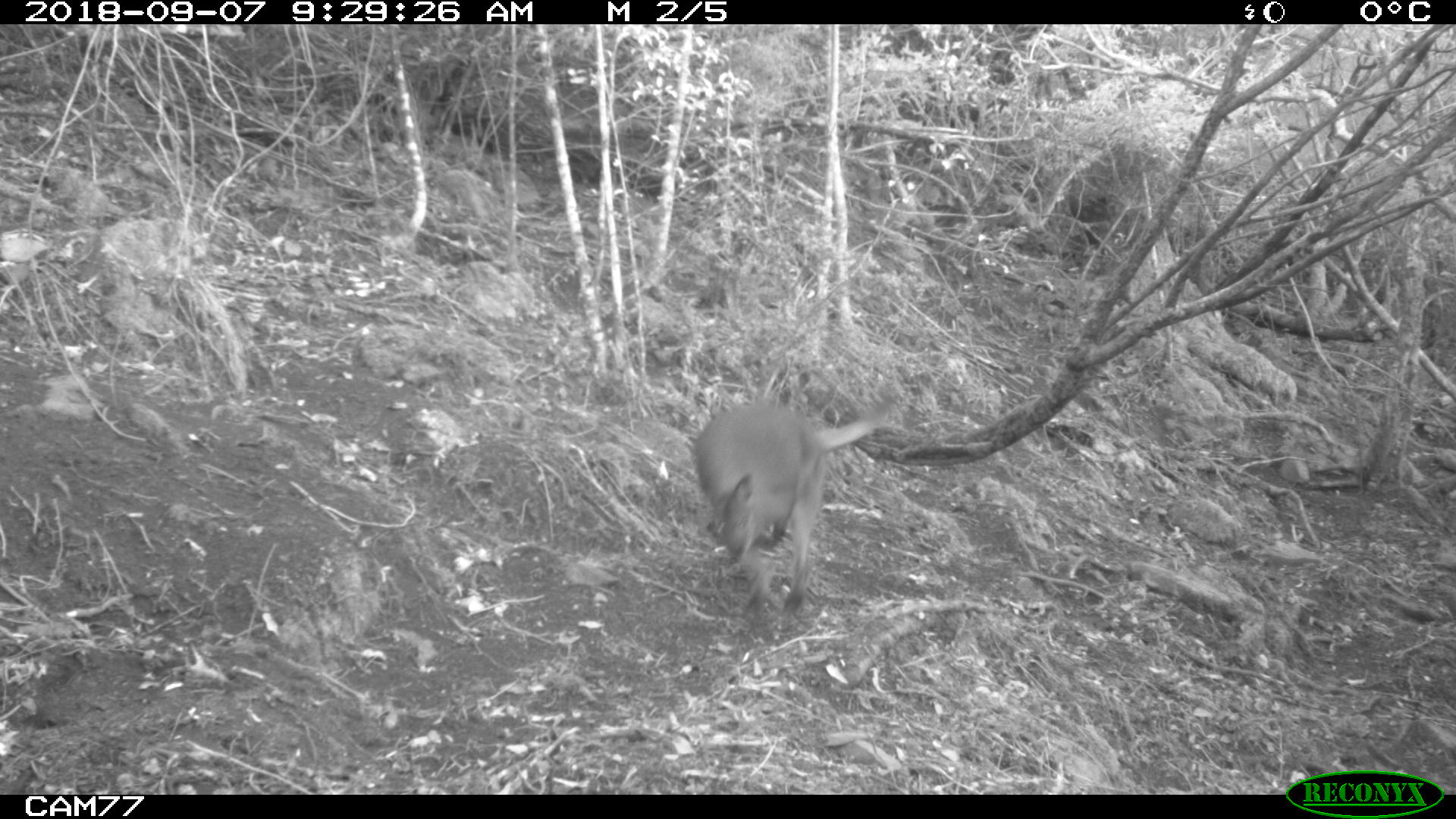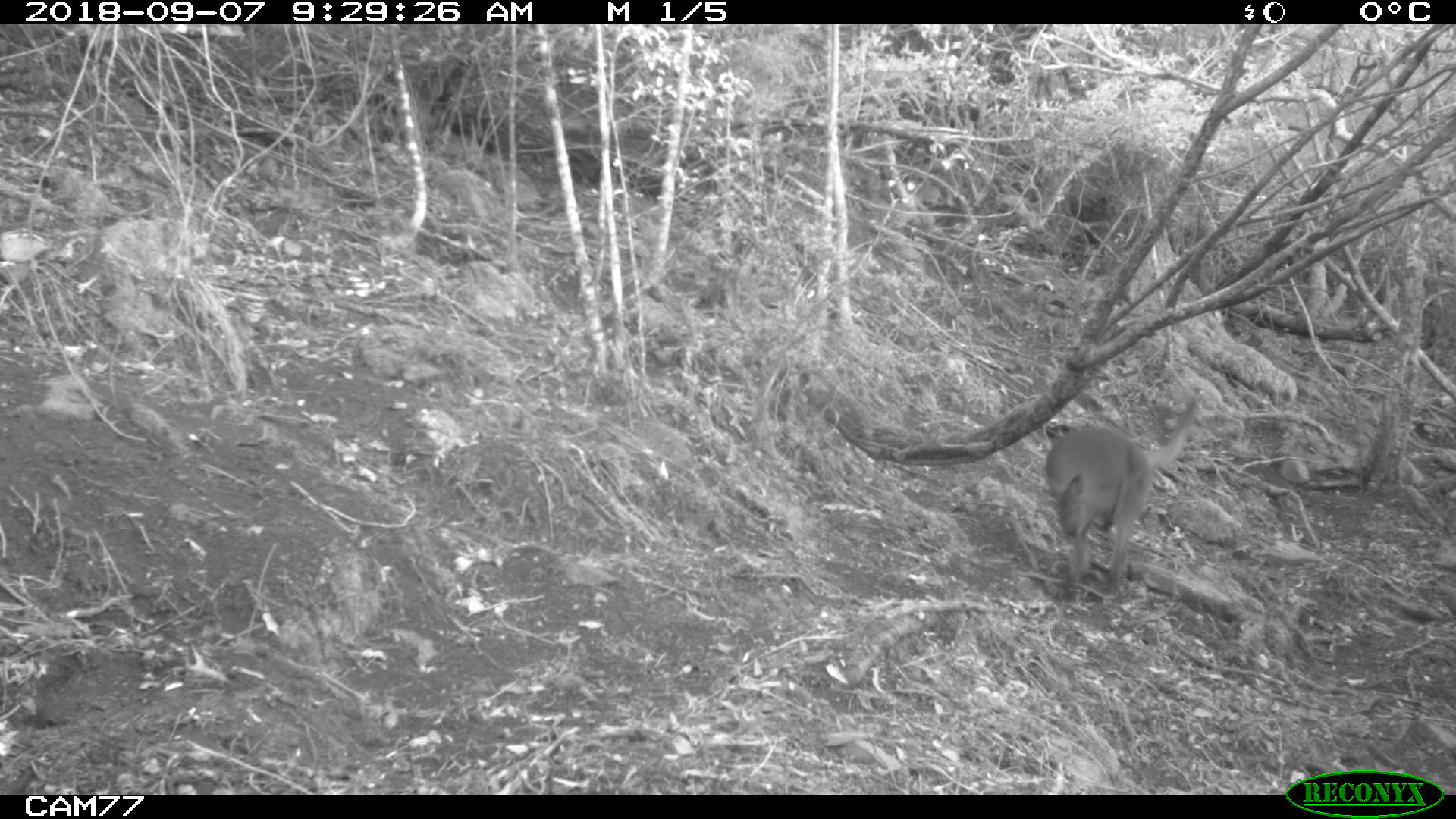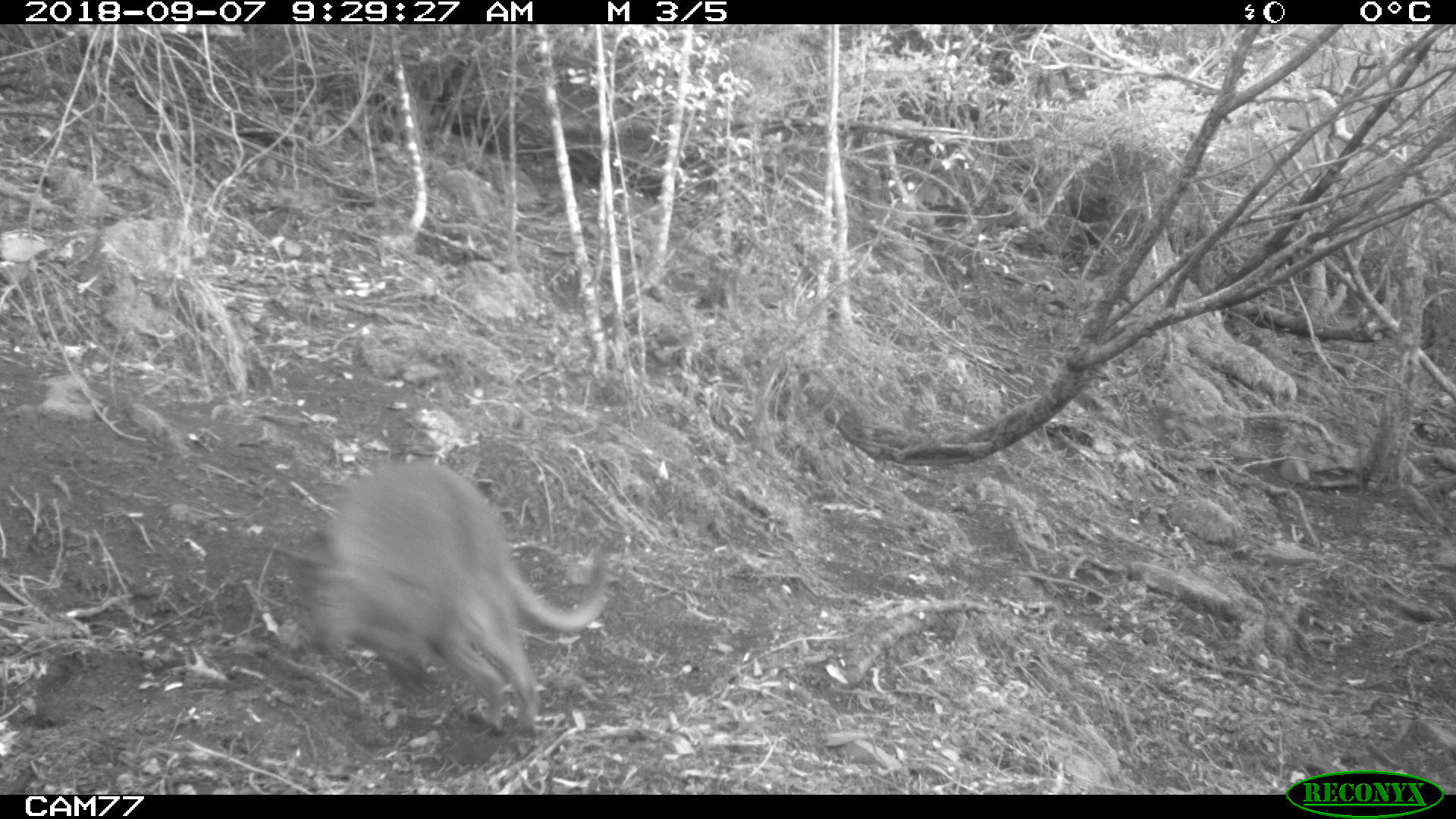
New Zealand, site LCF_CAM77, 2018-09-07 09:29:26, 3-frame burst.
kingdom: Animalia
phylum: Chordata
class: Mammalia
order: Diprotodontia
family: Macropodidae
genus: Notamacropus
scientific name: Notamacropus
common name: wallaby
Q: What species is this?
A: Wallaby (Notamacropus).